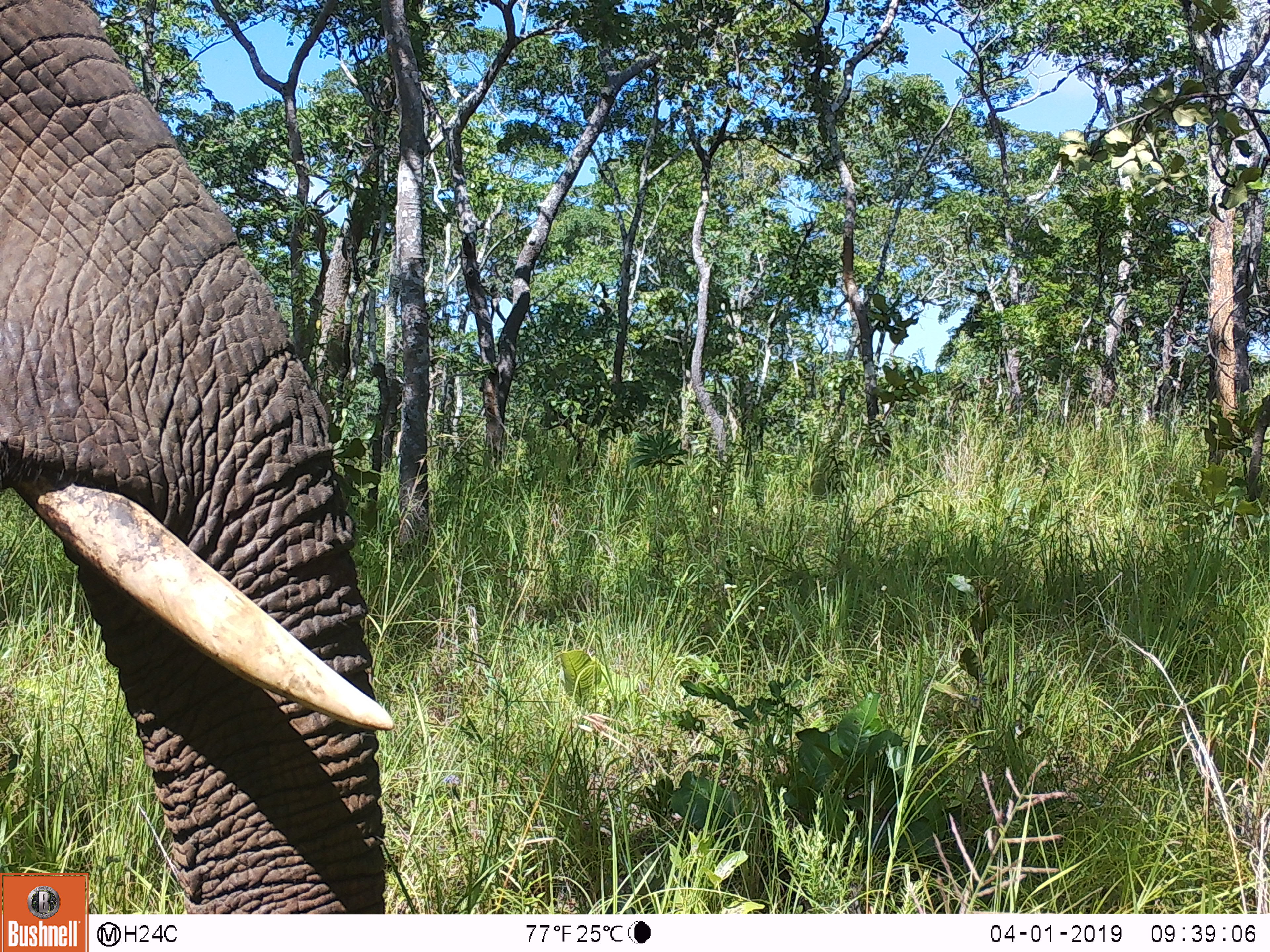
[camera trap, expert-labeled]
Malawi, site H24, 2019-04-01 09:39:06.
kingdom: Animalia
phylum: Chordata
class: Mammalia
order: Proboscidea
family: Elephantidae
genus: Loxodonta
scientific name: Loxodonta africana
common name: african savanna elephant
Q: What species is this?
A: African savanna elephant (Loxodonta africana).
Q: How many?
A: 1.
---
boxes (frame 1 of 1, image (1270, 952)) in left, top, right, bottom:
african savanna elephant: 2, 0, 396, 866